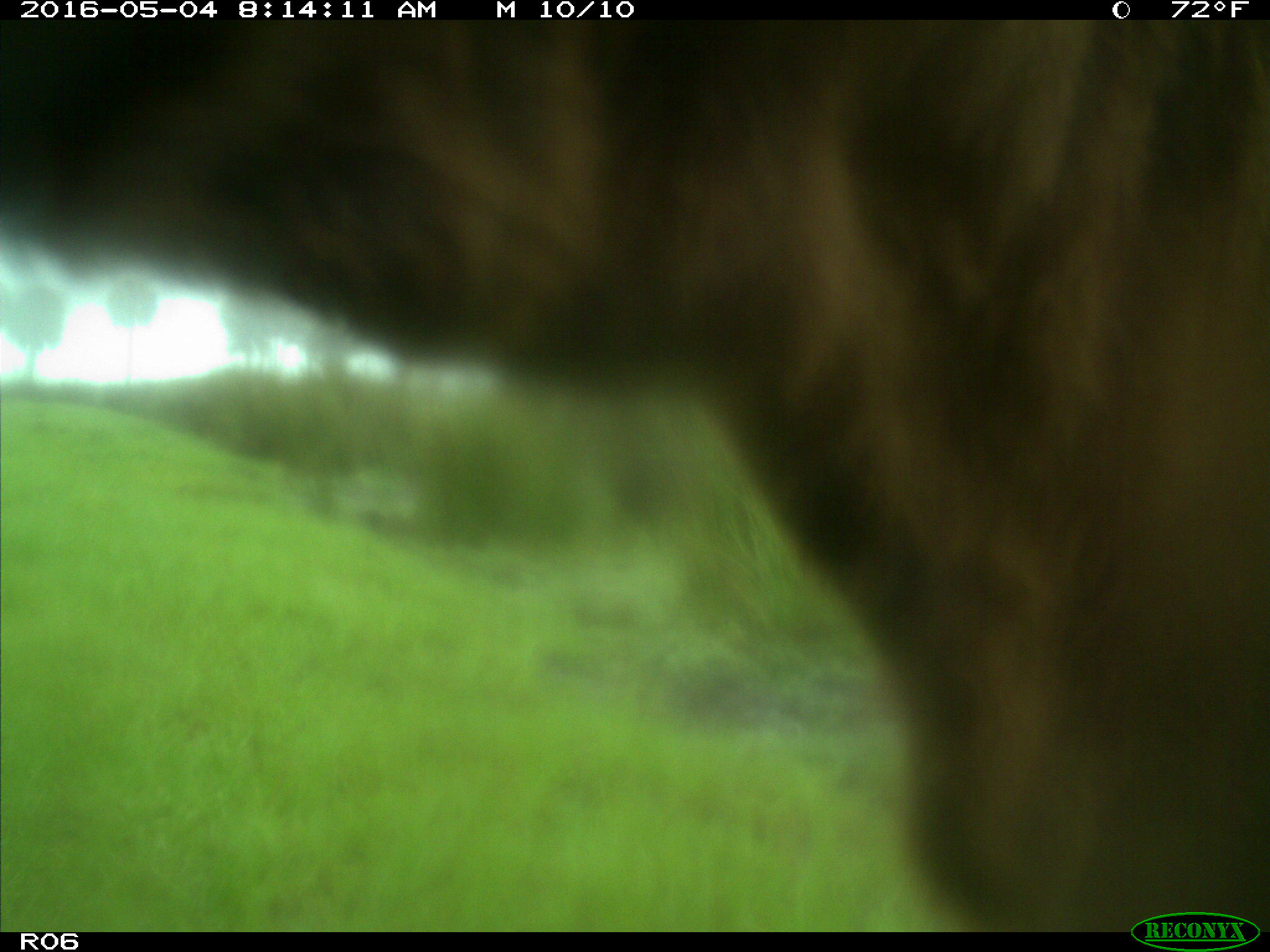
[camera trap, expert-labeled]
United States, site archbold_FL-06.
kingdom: Animalia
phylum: Chordata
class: Mammalia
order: Artiodactyla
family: Bovidae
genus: Bos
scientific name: Bos taurus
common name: domestic cow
Bos taurus (domestic cow).